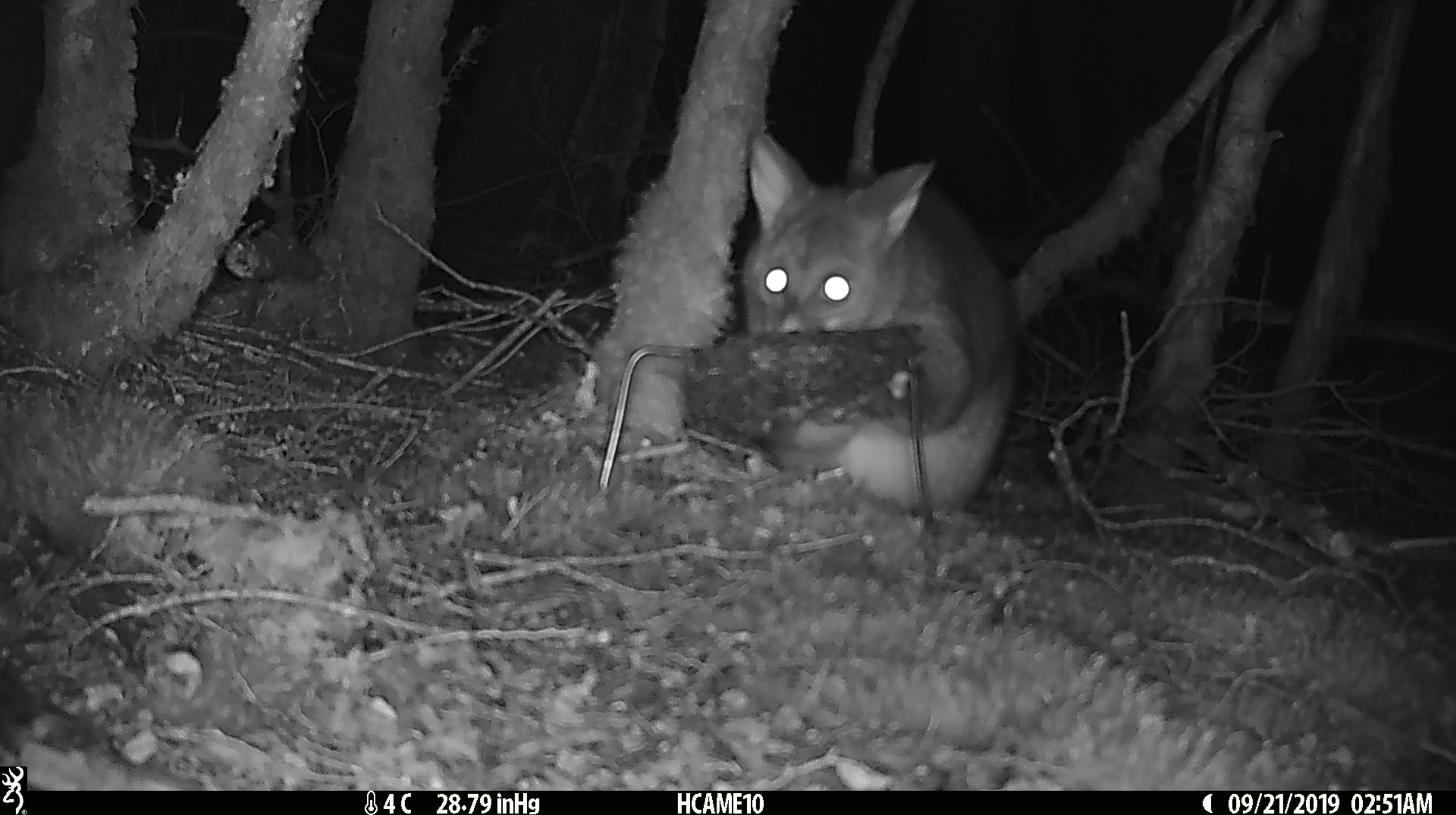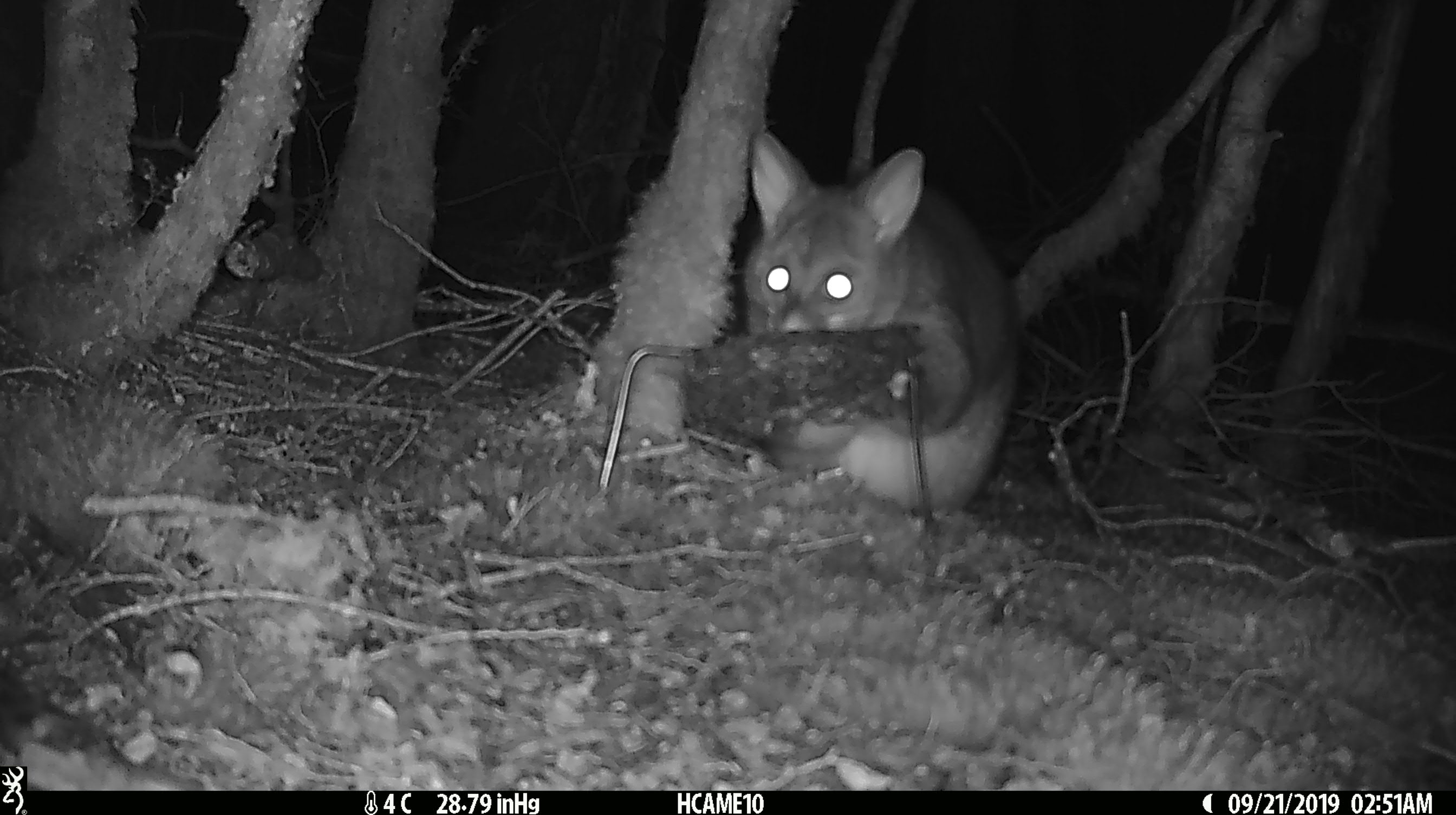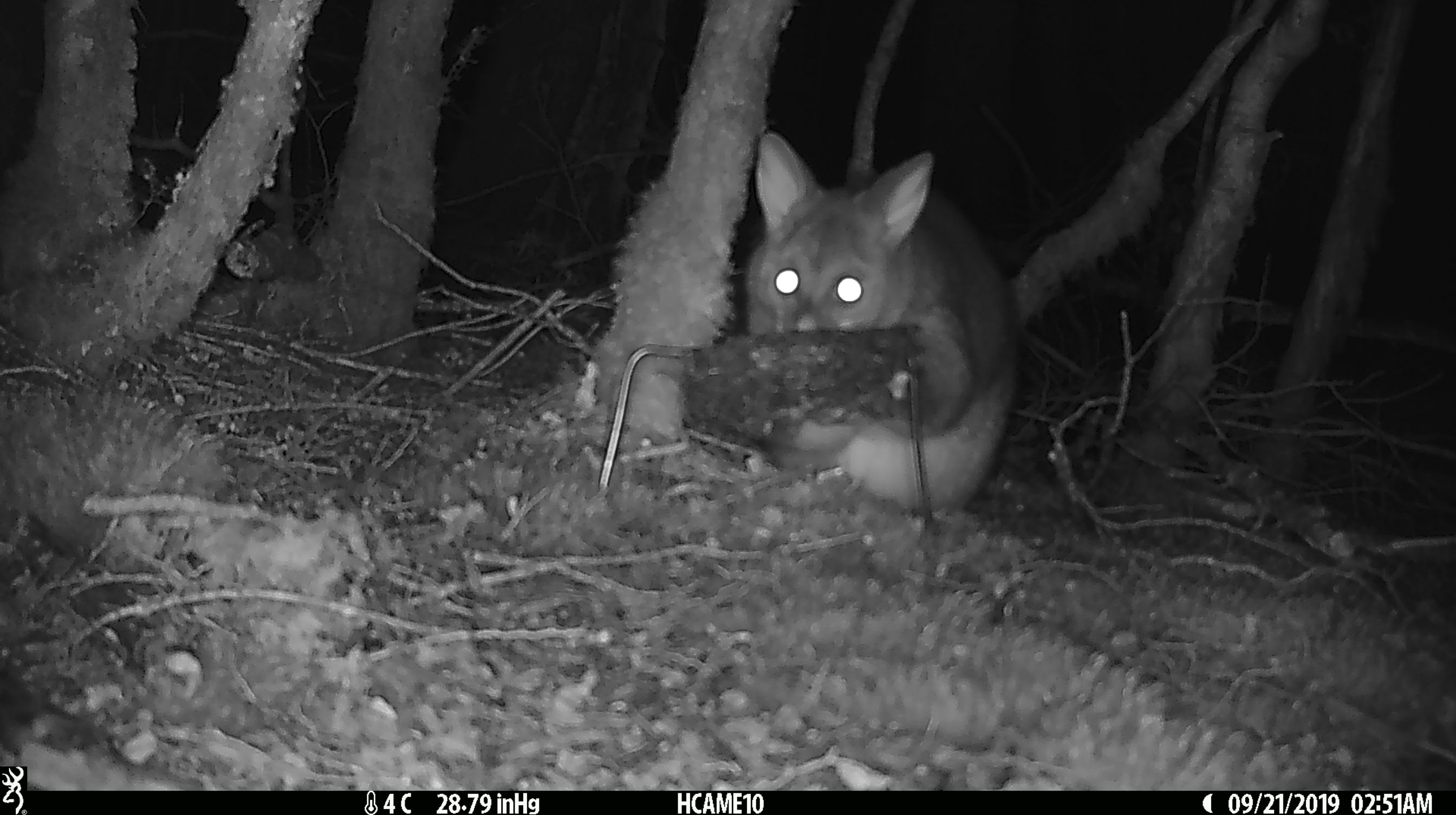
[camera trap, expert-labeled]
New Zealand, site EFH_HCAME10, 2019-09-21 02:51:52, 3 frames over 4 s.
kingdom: Animalia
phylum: Chordata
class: Mammalia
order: Diprotodontia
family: Phalangeridae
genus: Trichosurus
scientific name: Trichosurus vulpecula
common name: common brushtail possum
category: possum